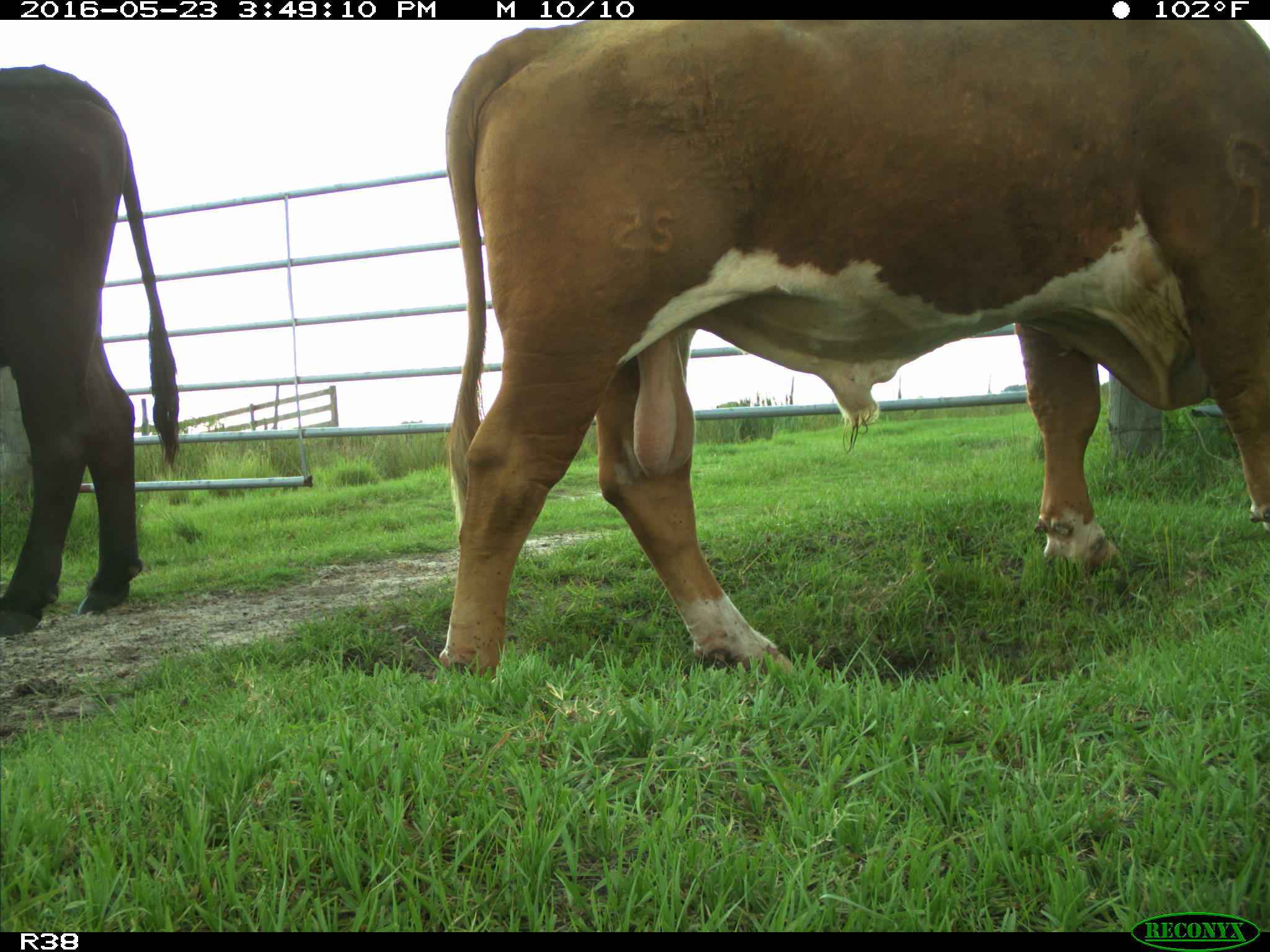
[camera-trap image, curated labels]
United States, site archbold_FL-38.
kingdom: Animalia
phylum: Chordata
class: Mammalia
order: Artiodactyla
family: Bovidae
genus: Bos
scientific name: Bos taurus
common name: domestic cow